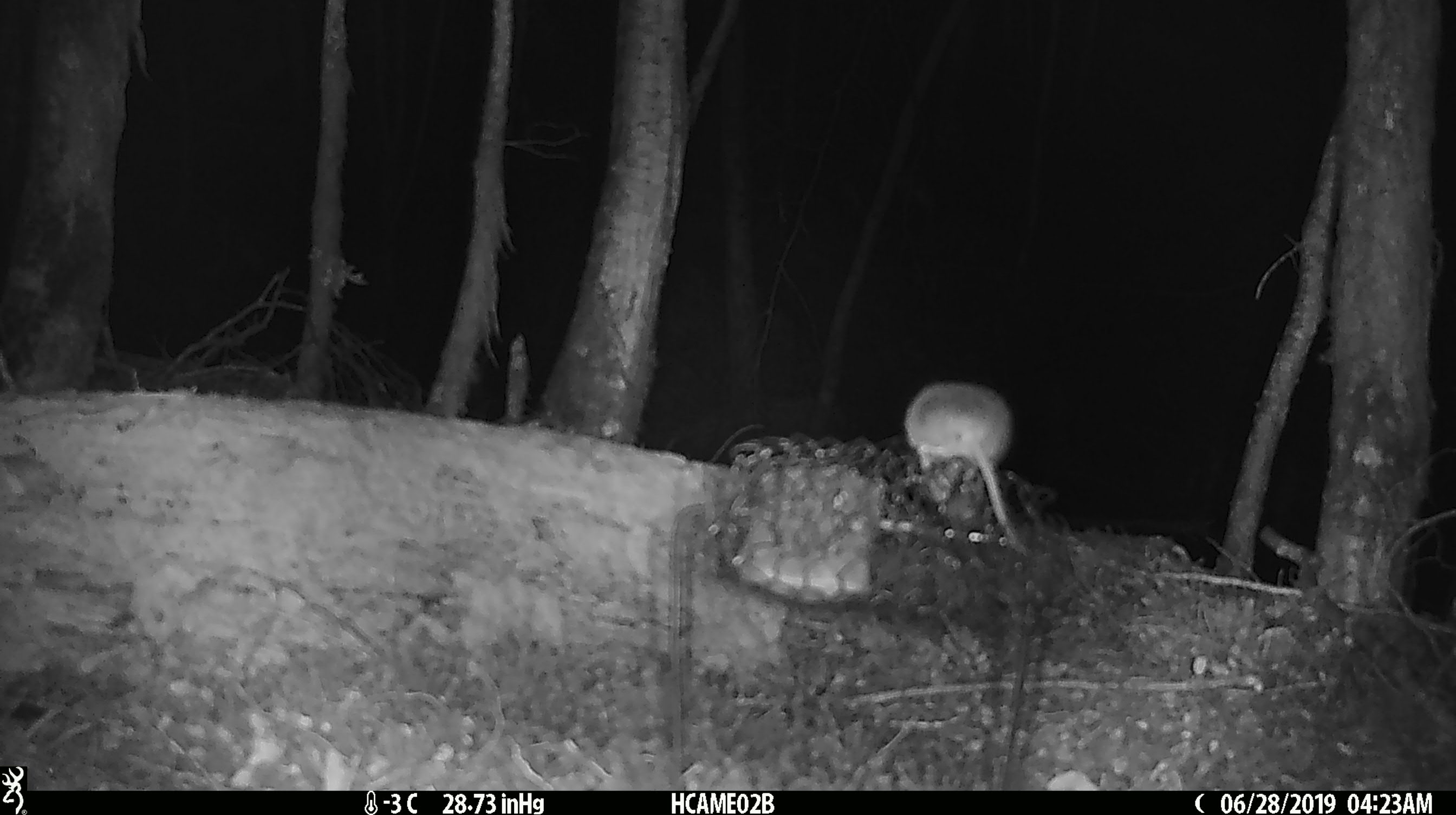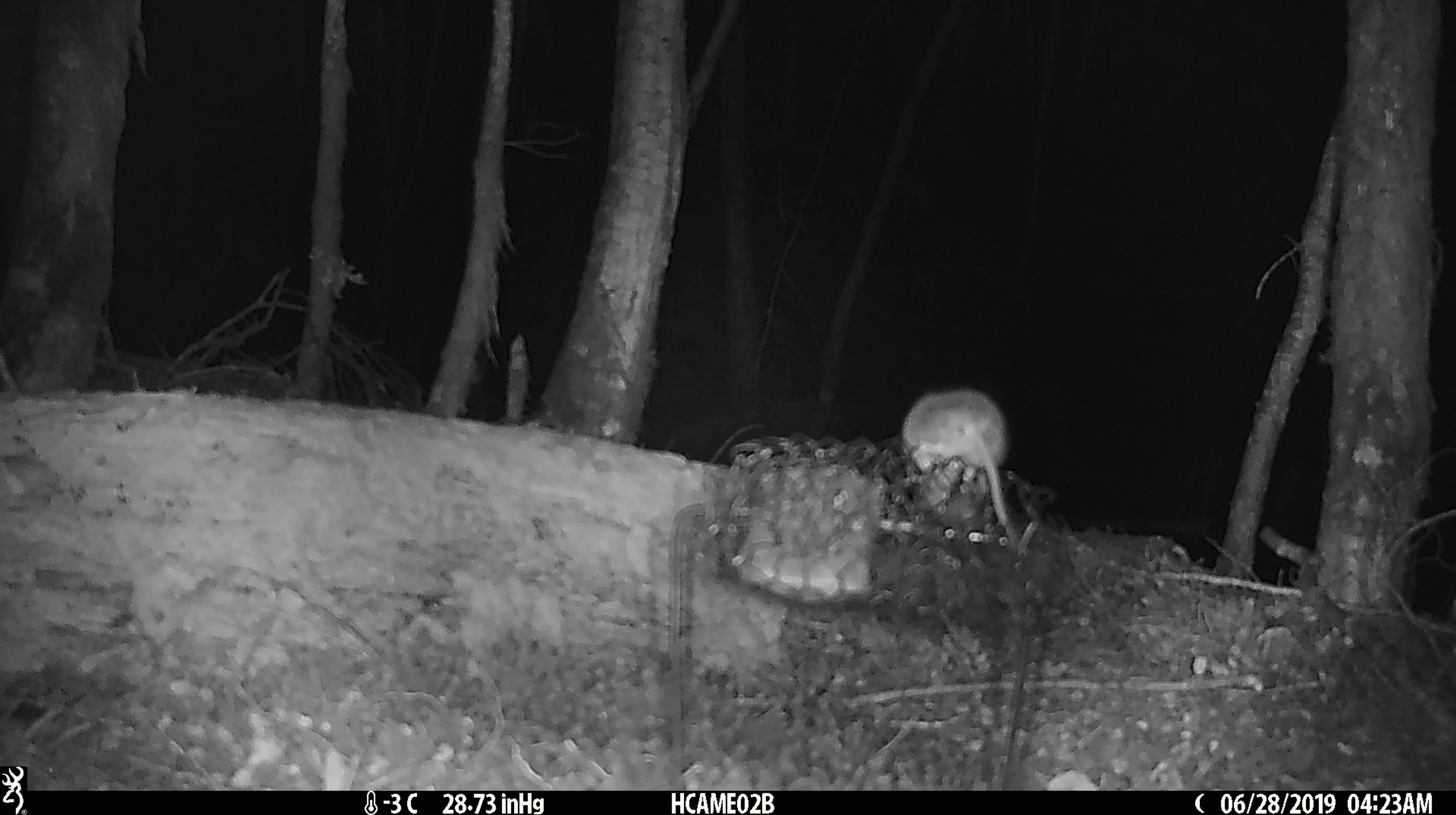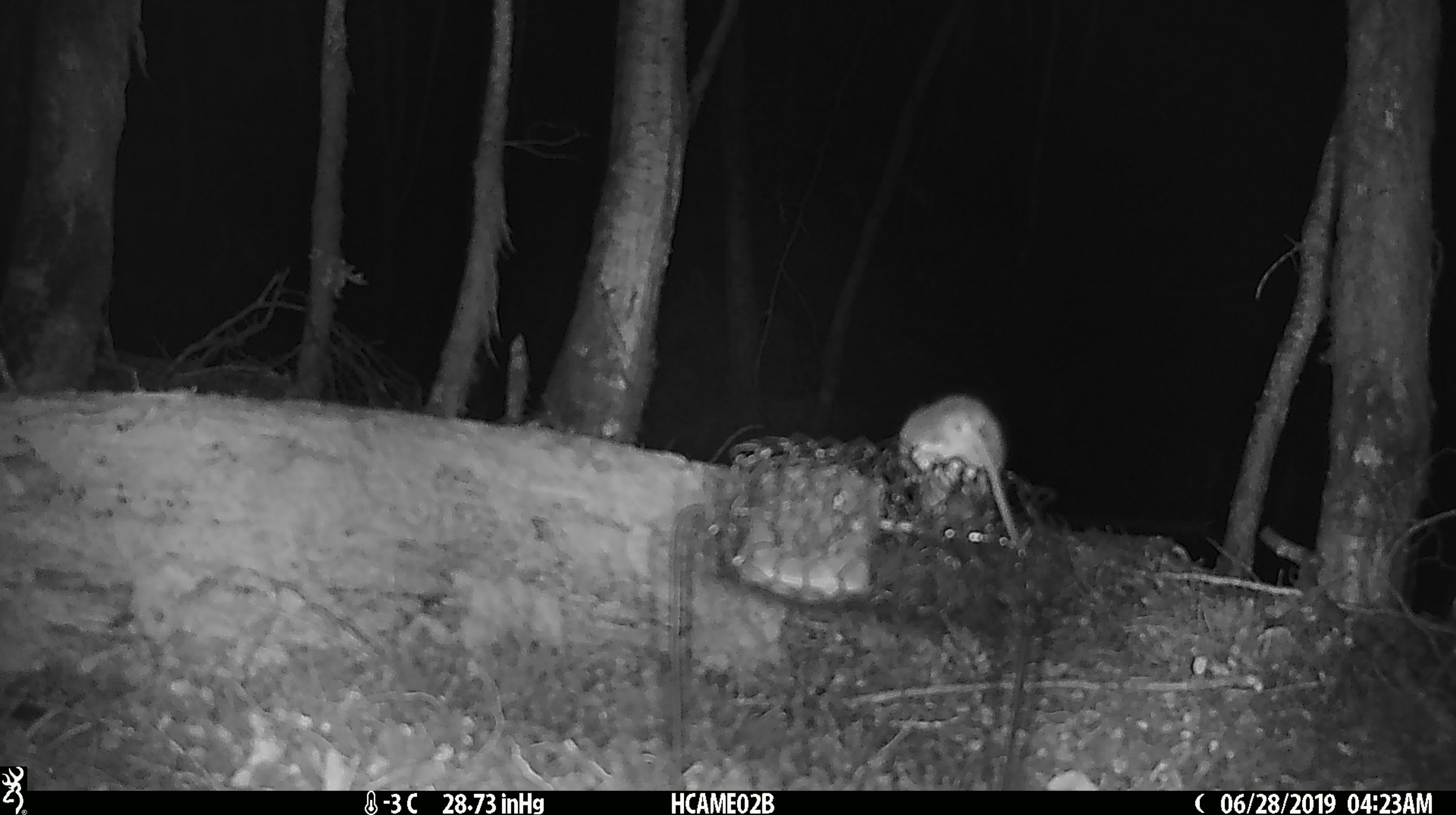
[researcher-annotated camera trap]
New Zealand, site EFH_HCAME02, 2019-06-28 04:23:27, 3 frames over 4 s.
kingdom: Animalia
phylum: Chordata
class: Mammalia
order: Rodentia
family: Muridae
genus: Mus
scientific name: Mus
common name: mouse